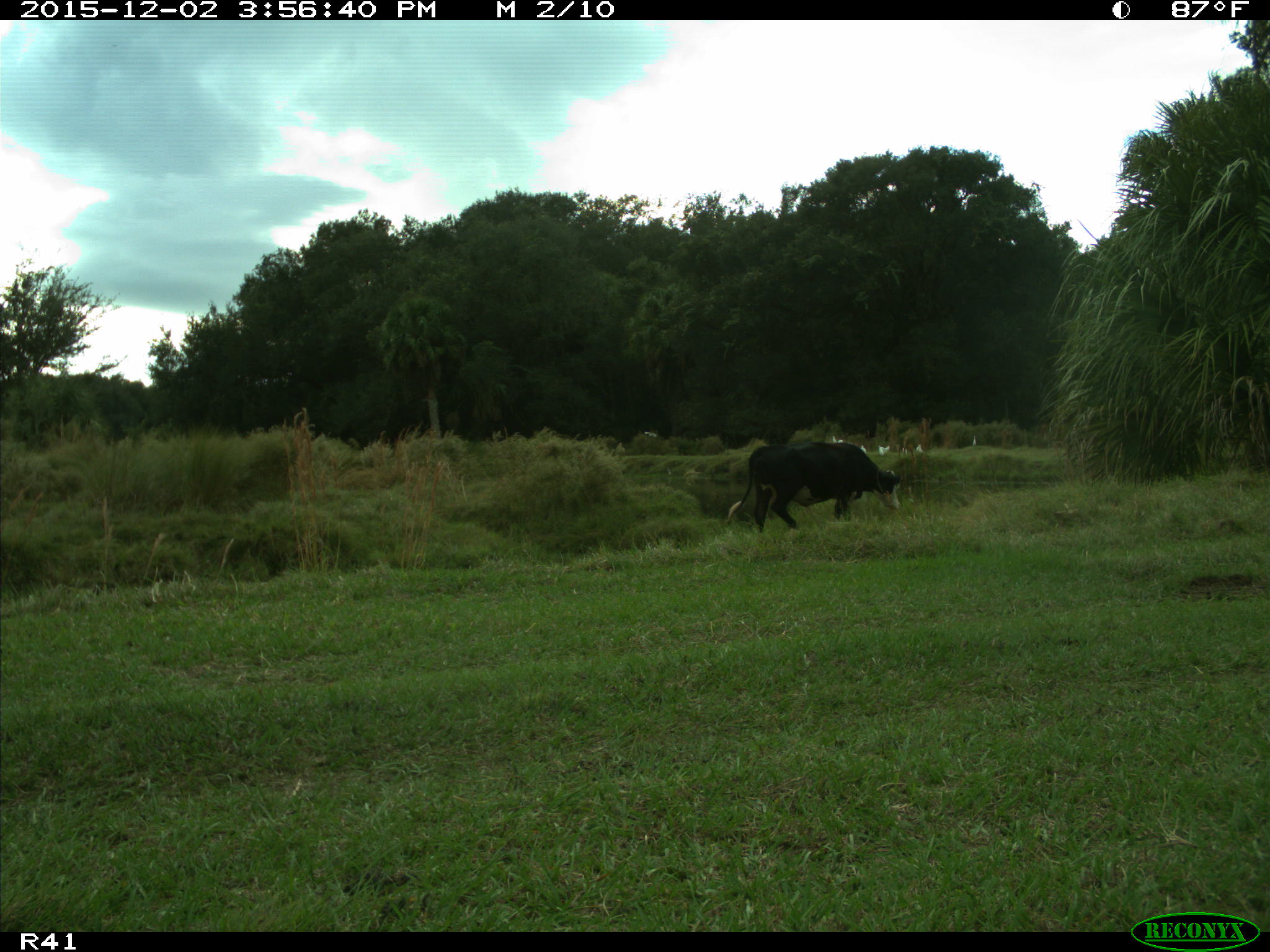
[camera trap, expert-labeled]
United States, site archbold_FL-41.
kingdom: Animalia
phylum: Chordata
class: Mammalia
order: Artiodactyla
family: Bovidae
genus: Bos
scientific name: Bos taurus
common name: domestic cow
Bos taurus (domestic cow).